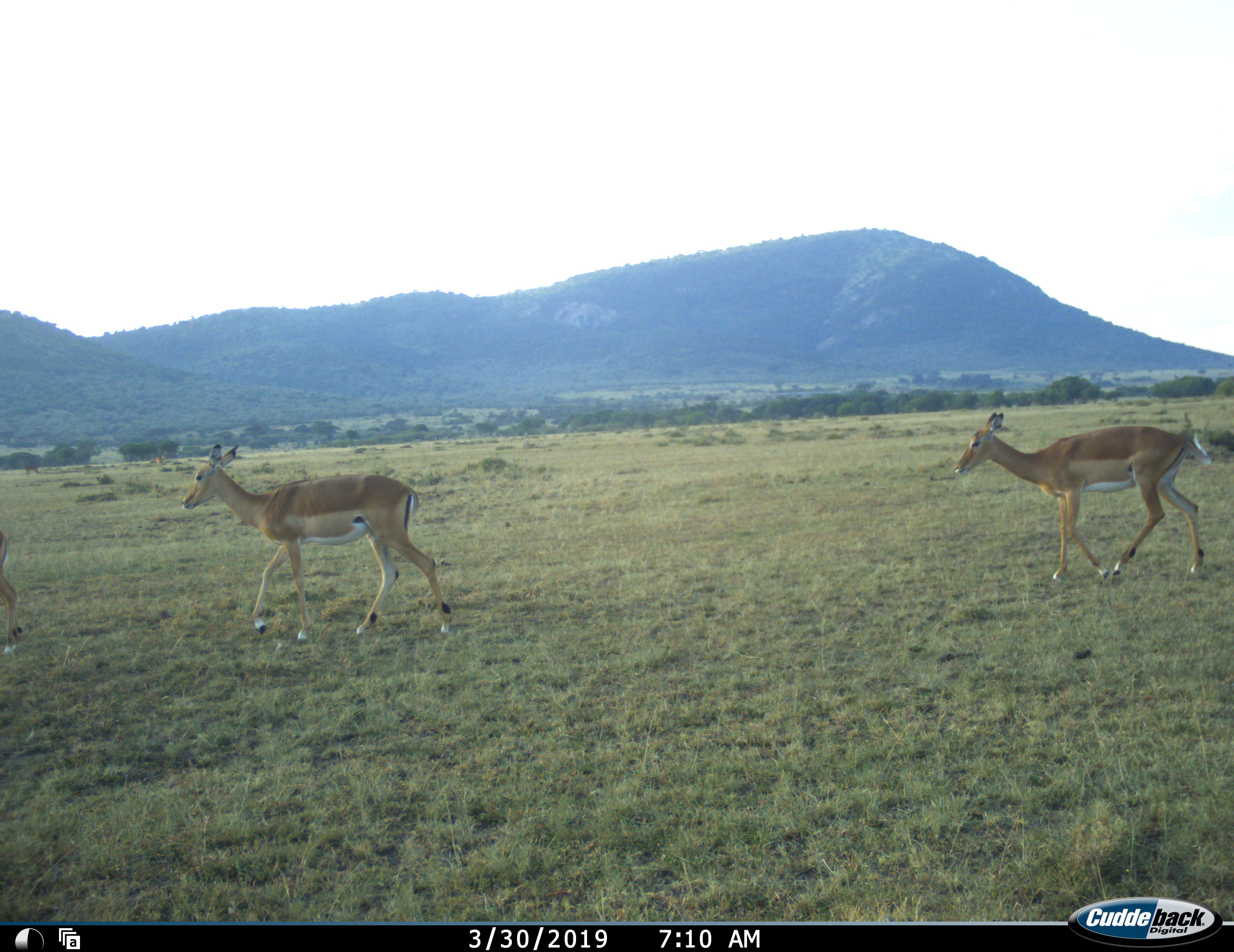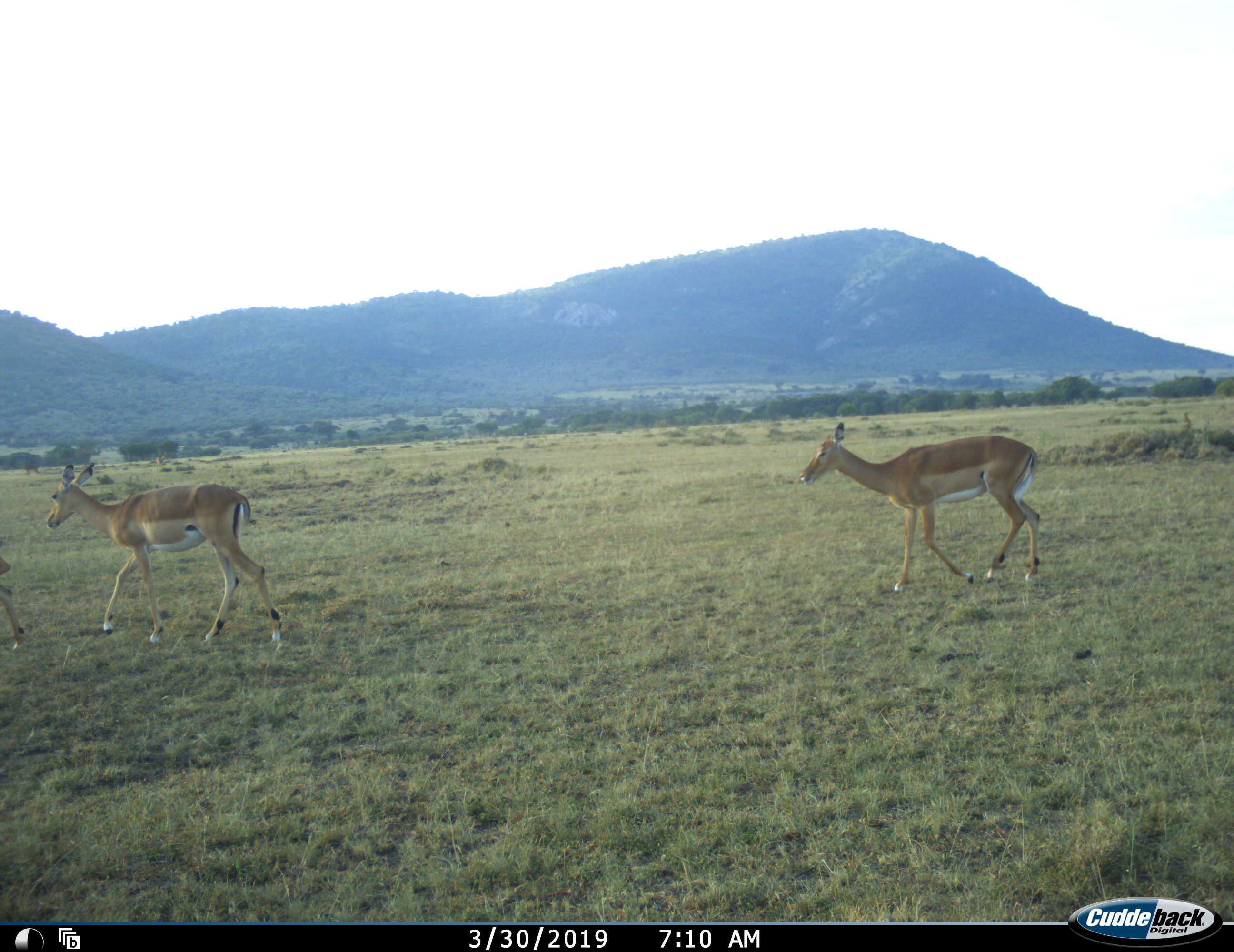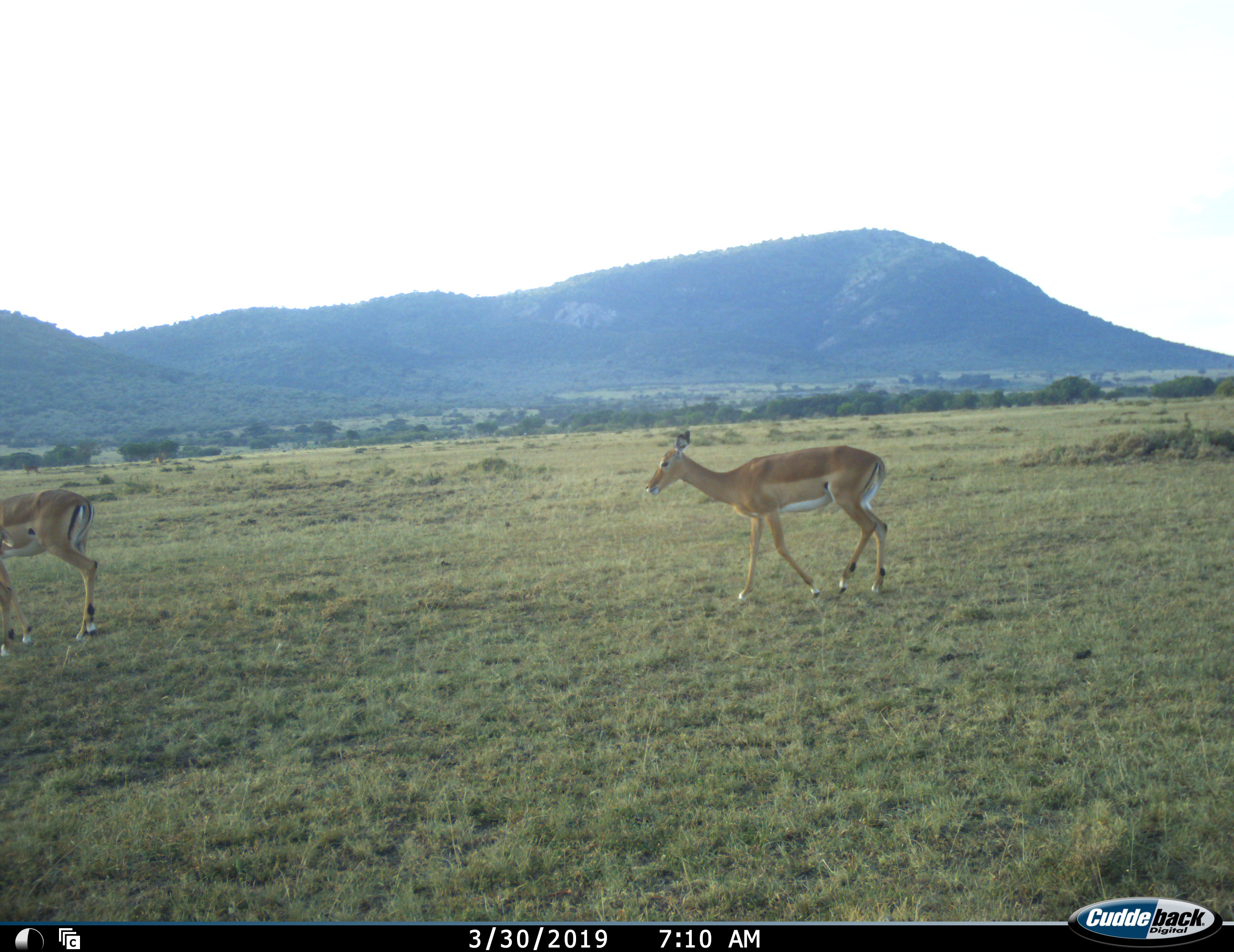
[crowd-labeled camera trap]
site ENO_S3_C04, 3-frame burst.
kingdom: Animalia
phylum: Chordata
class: Mammalia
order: Artiodactyla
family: Bovidae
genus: Aepyceros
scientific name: Aepyceros melampus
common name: impala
Impala (Aepyceros melampus), count 3. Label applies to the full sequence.